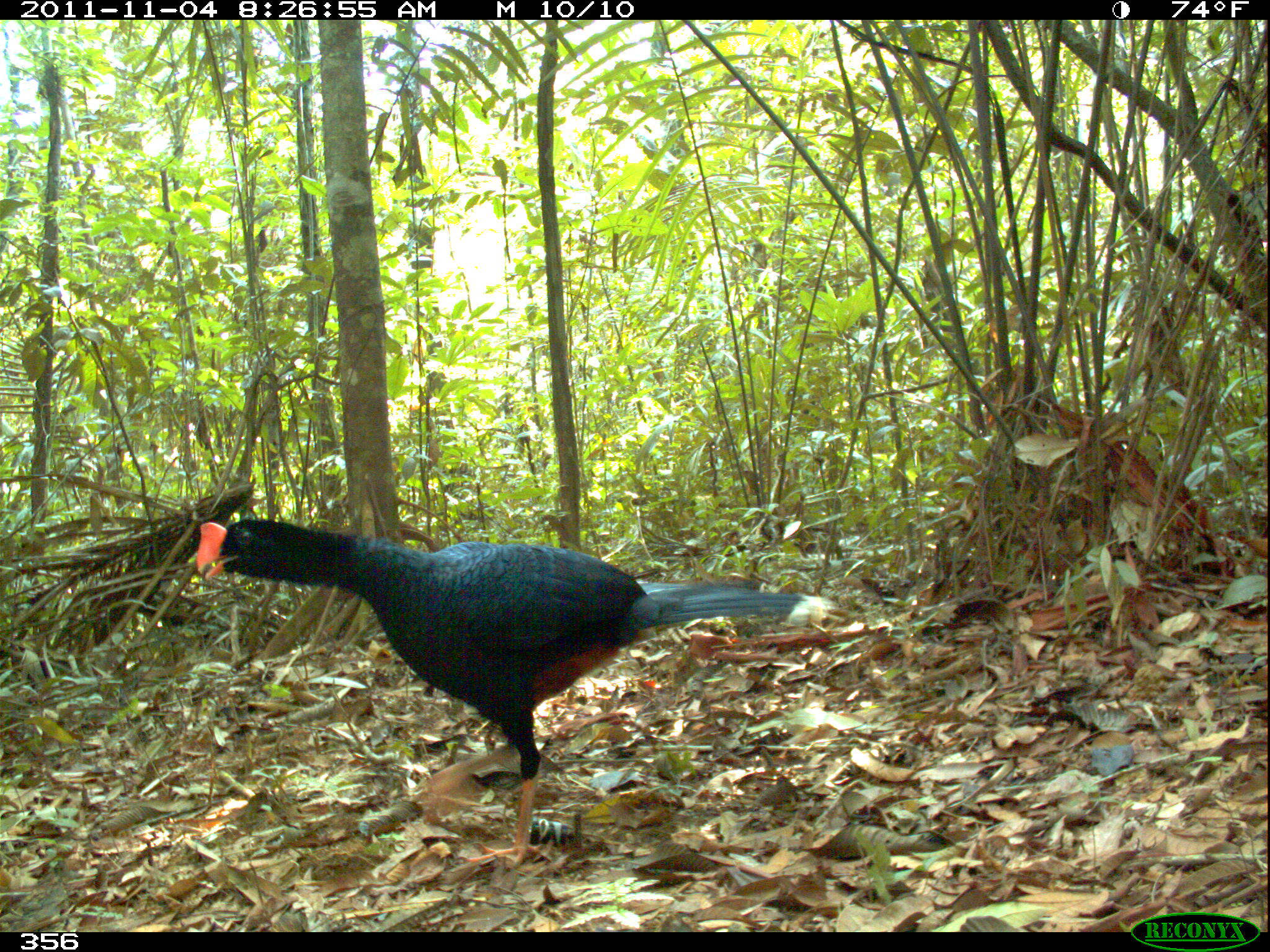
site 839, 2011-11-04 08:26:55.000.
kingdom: Animalia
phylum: Chordata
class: Aves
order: Galliformes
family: Cracidae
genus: Mitu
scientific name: Mitu tuberosum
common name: razor-billed curassow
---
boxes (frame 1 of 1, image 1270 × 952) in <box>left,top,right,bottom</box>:
mitu tuberosum: <box>194,516,838,867</box>